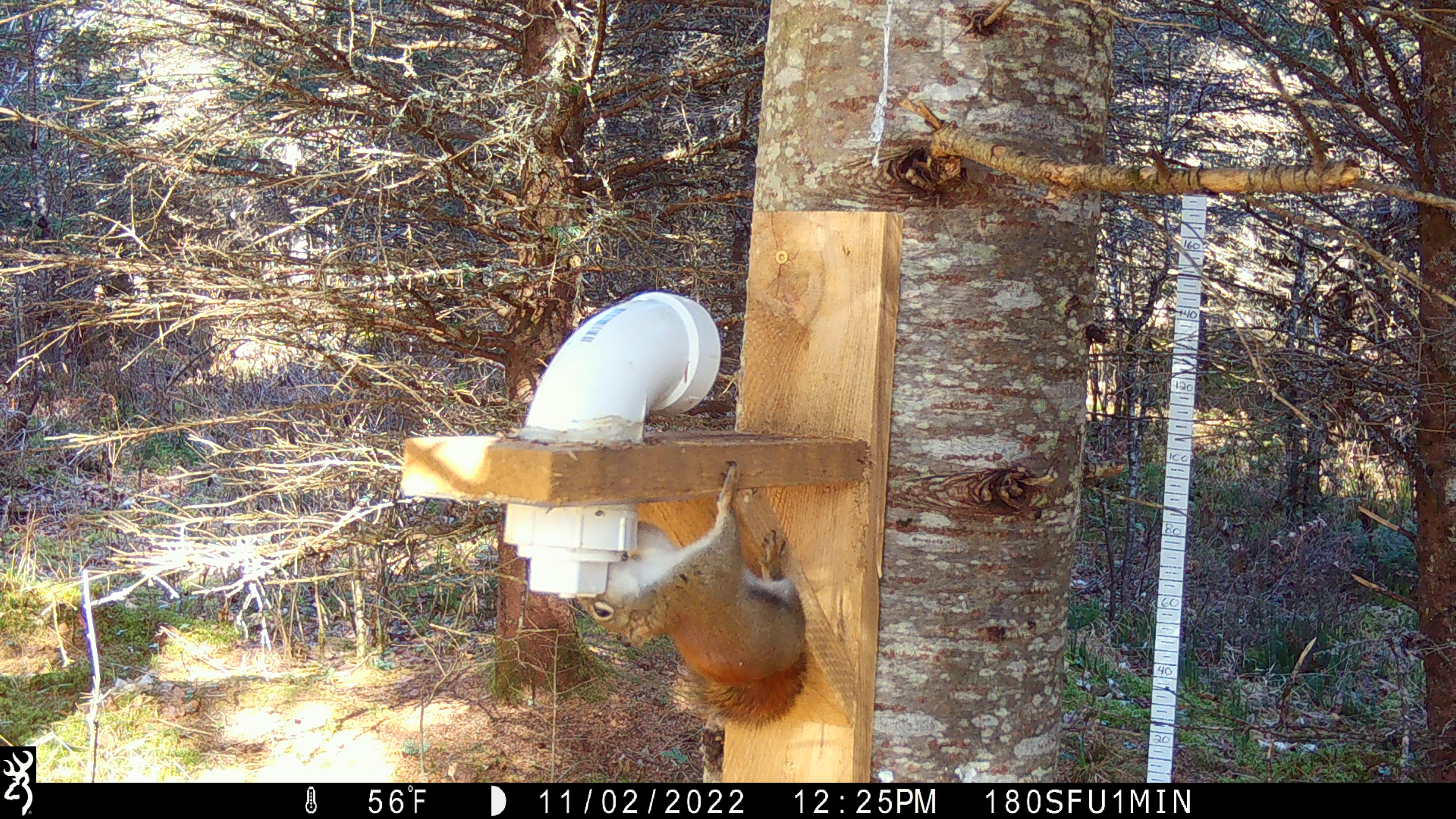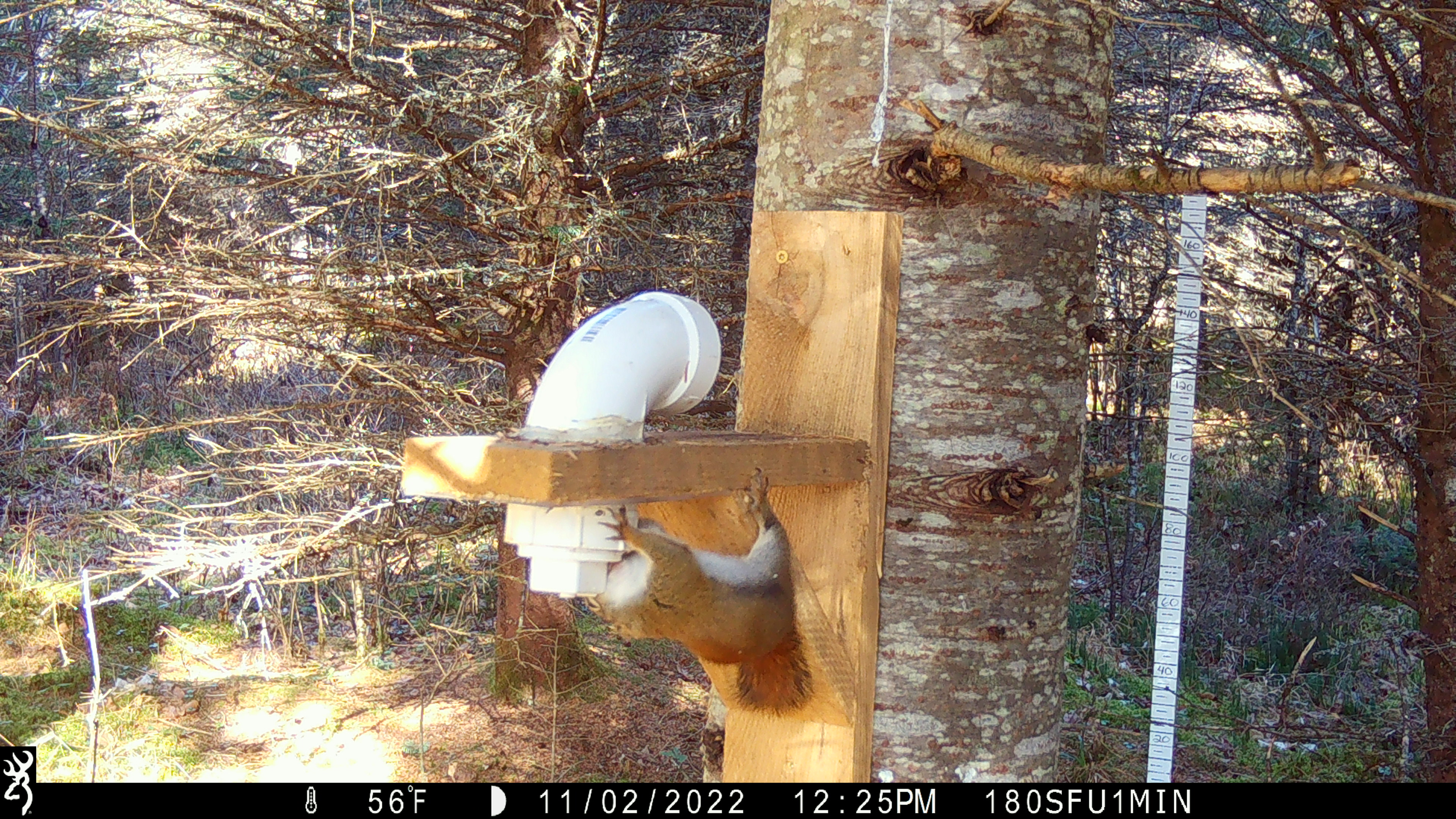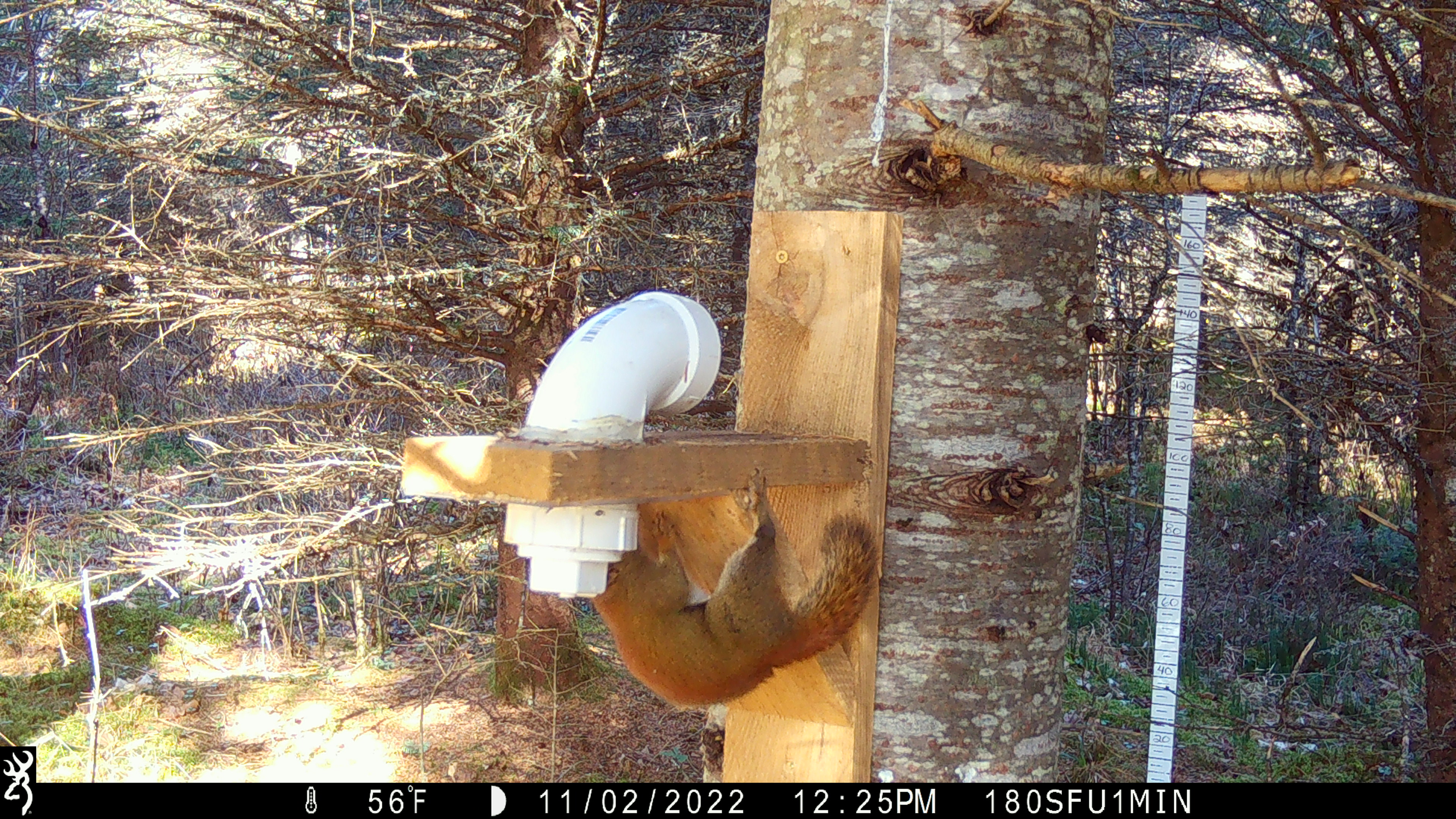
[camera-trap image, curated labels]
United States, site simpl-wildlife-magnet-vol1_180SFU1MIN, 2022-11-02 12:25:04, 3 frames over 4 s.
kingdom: Animalia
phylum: Chordata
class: Mammalia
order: Rodentia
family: Sciuridae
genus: Tamiasciurus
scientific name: Tamiasciurus hudsonicus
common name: red squirrel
Red squirrel (Tamiasciurus hudsonicus).